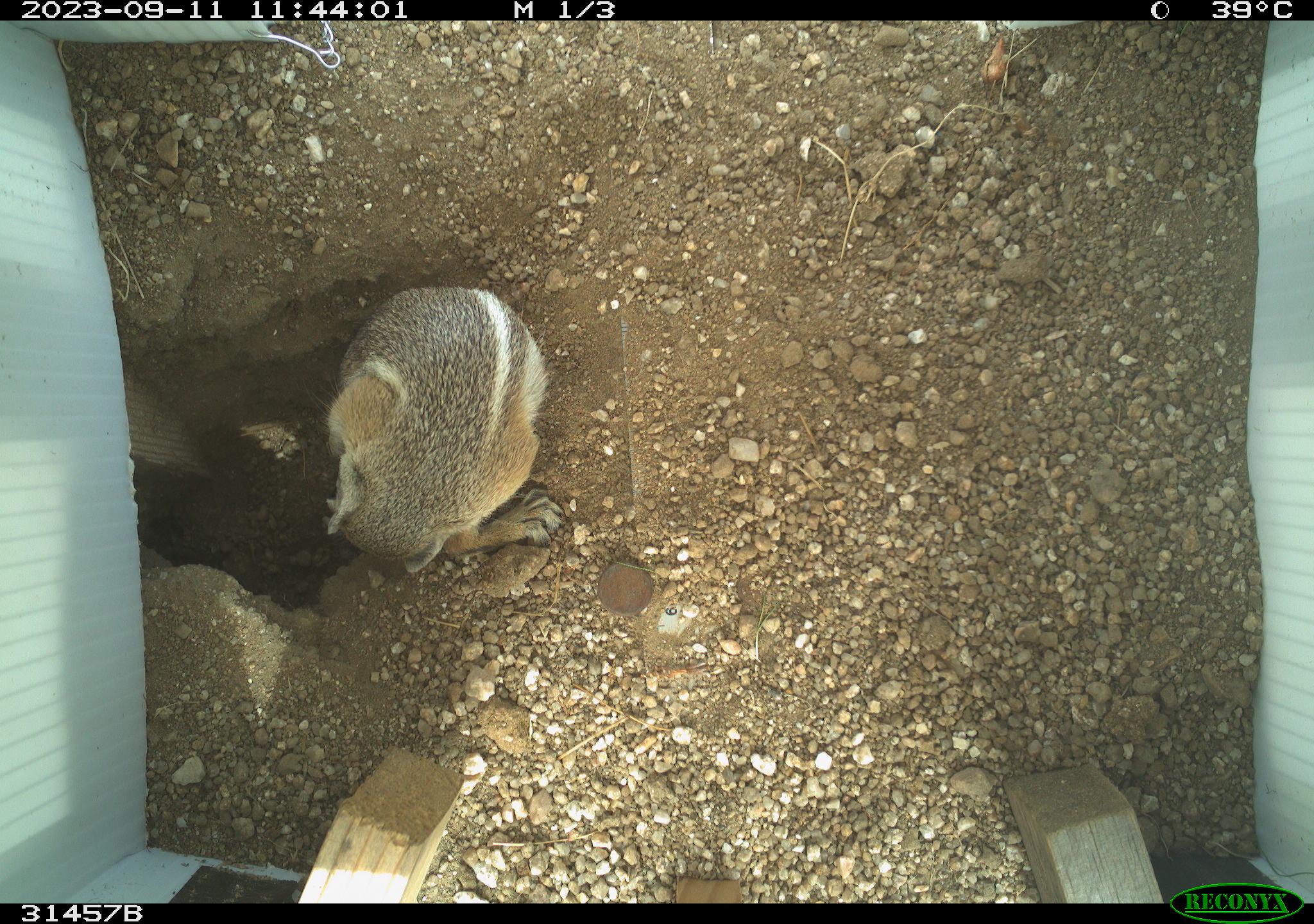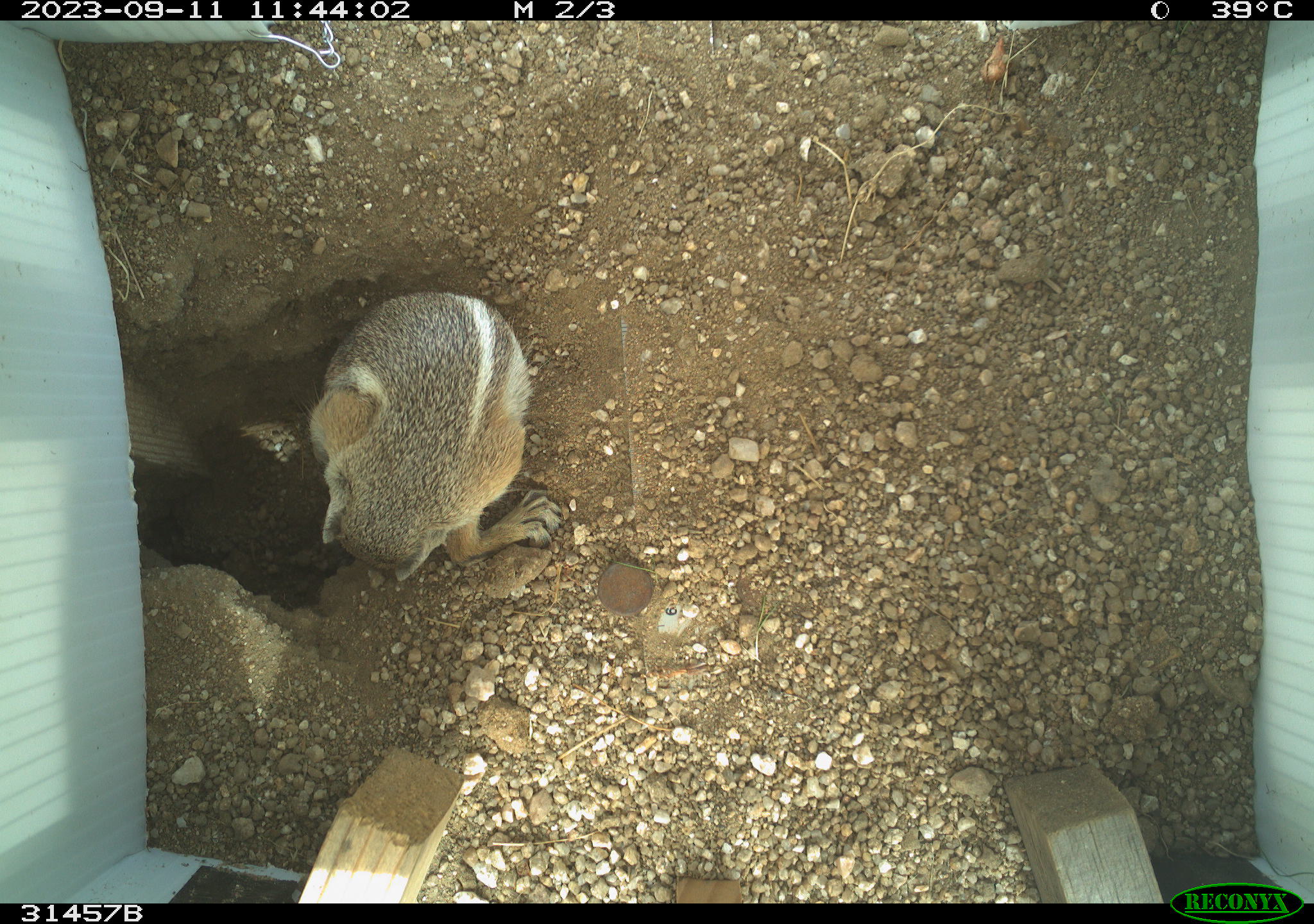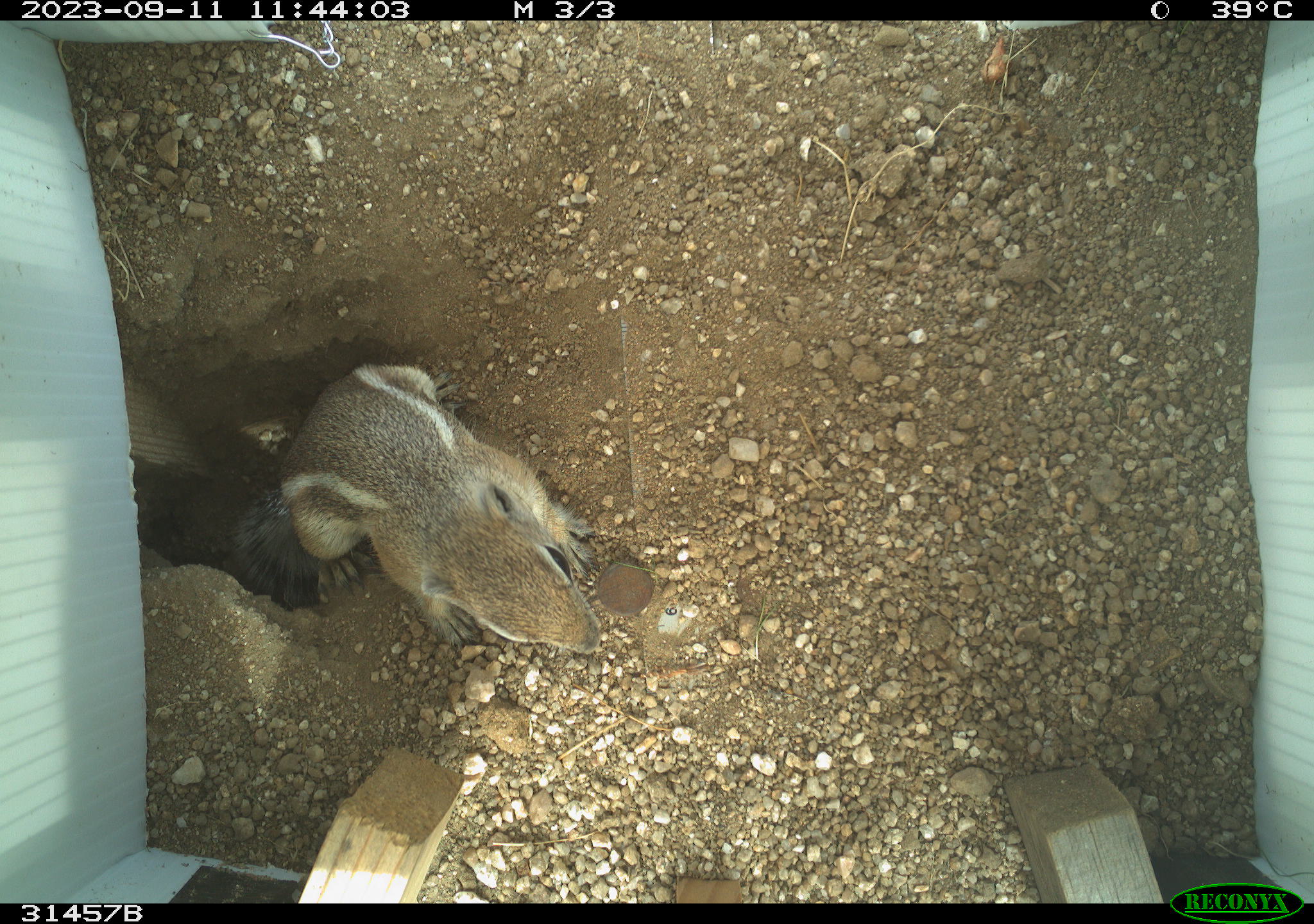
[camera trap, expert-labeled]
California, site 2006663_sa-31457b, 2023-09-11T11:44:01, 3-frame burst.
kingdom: Animalia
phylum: Chordata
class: Mammalia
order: Rodentia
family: Sciuridae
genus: Ammospermophilus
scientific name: Ammospermophilus leucurus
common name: white-tailed antelope squirrel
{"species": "white-tailed antelope squirrel (Ammospermophilus leucurus)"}